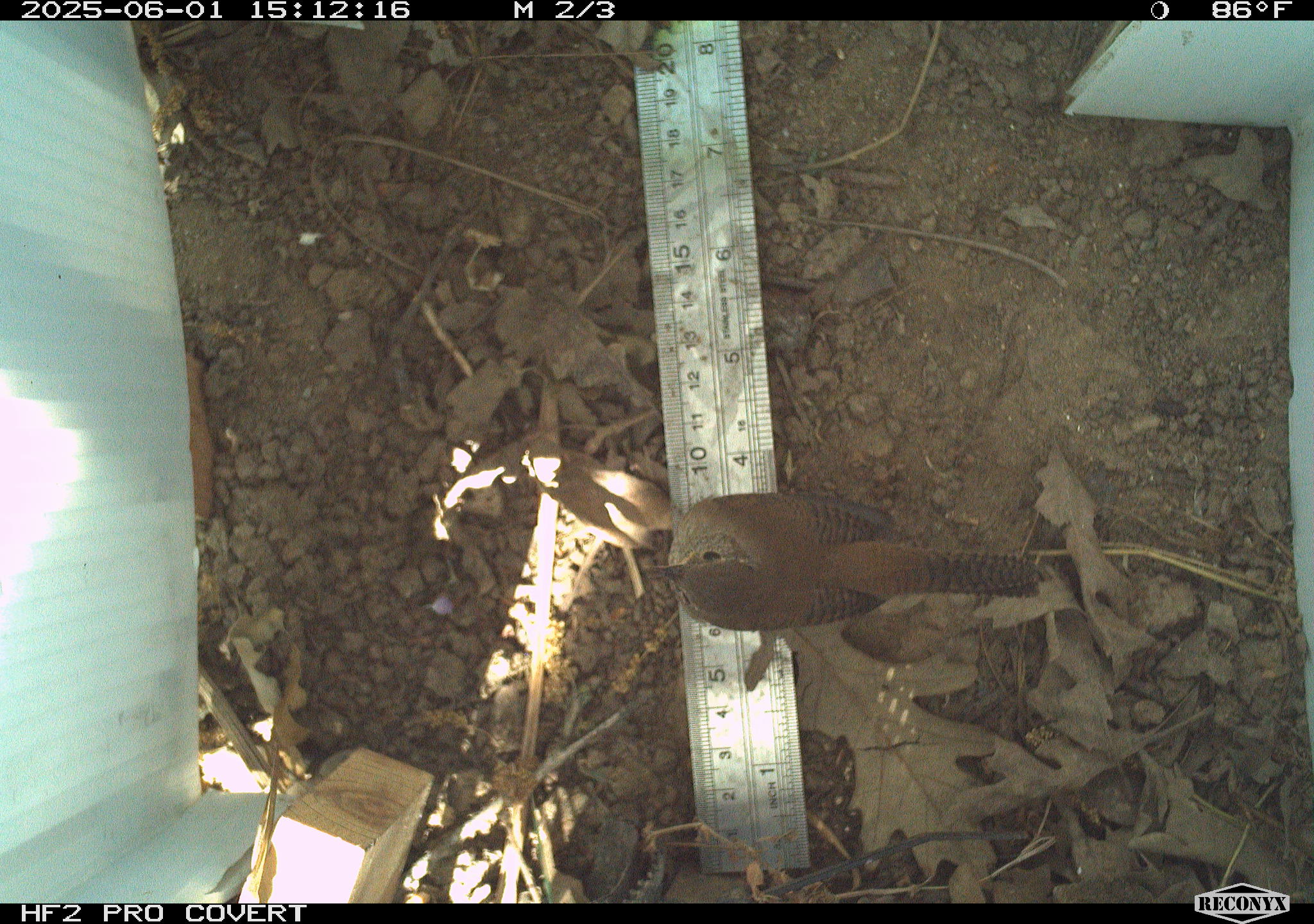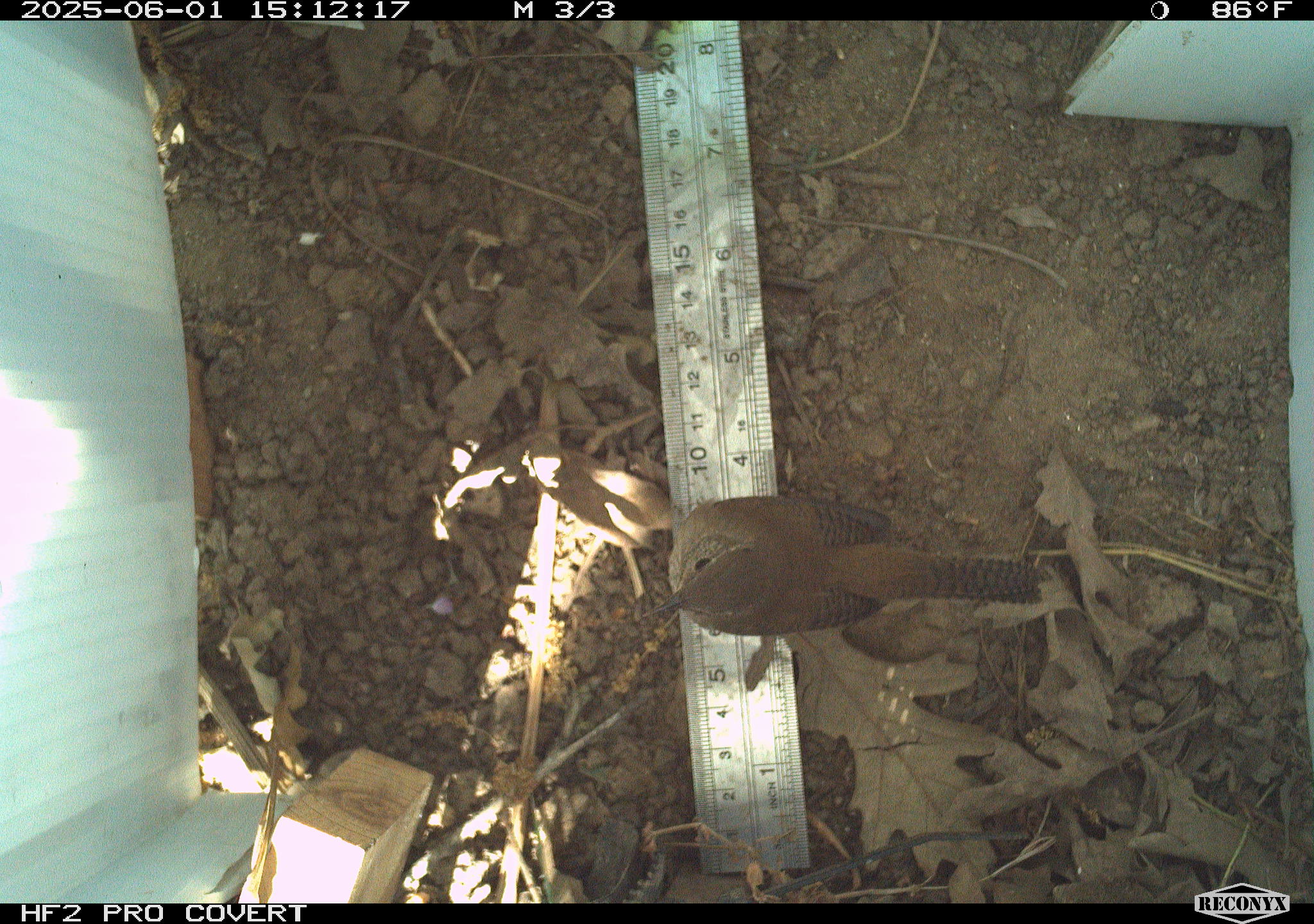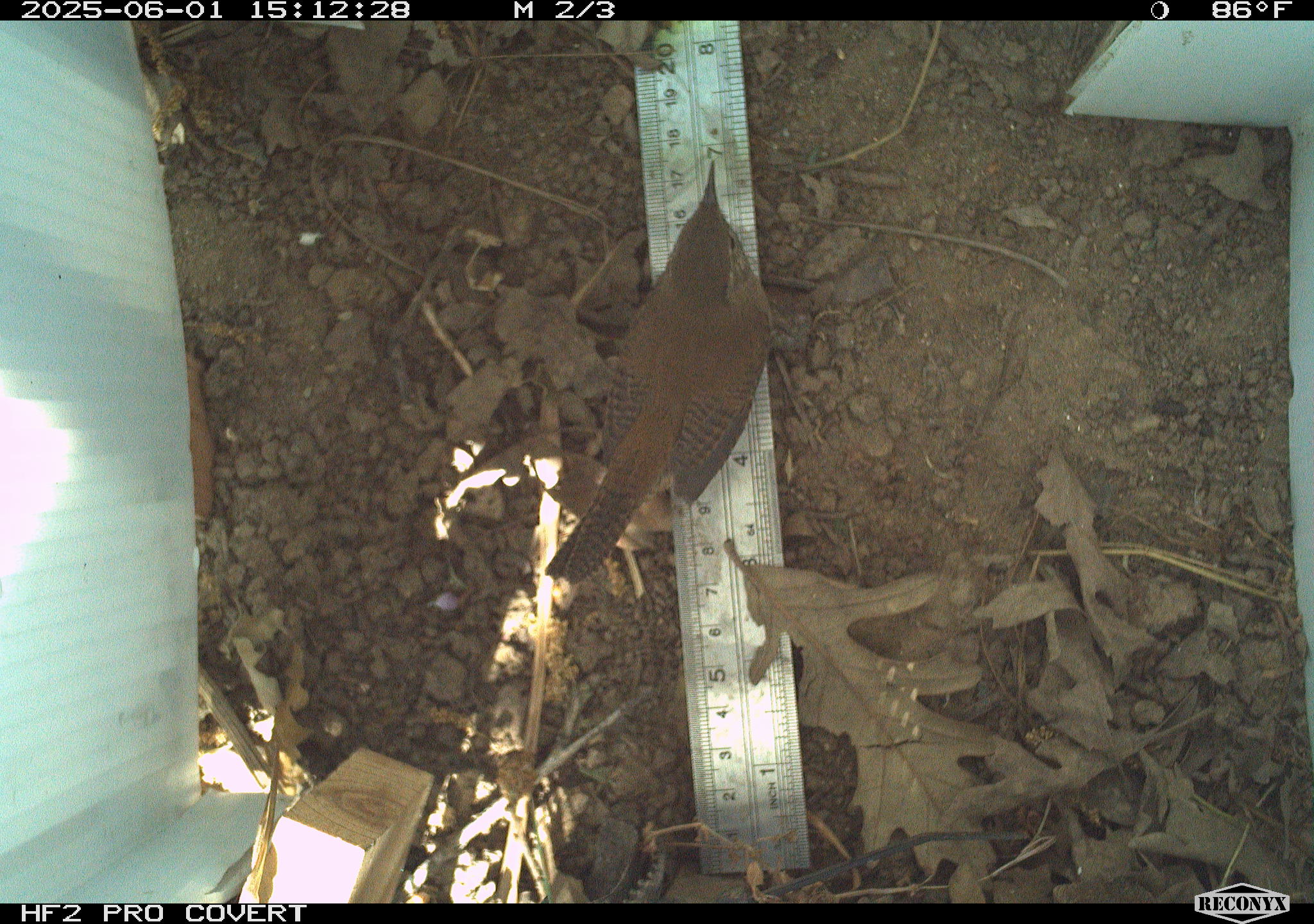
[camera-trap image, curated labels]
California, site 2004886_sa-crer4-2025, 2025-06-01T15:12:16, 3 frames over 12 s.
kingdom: Animalia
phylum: Chordata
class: Aves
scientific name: Aves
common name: bird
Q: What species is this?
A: Bird (Aves).